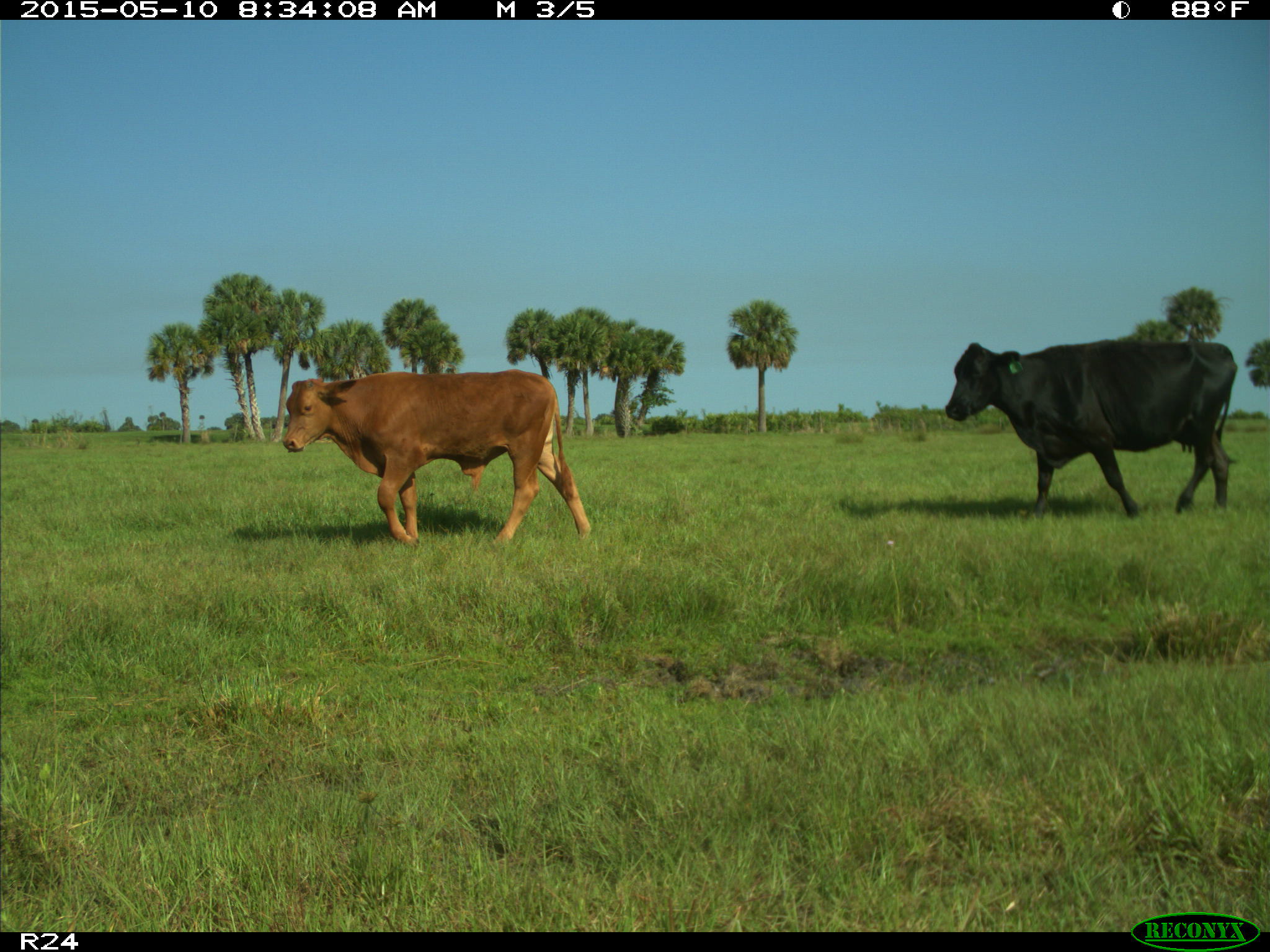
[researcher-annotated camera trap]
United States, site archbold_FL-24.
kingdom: Animalia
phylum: Chordata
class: Mammalia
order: Artiodactyla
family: Bovidae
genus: Bos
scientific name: Bos taurus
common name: domestic cow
Bos taurus (domestic cow).